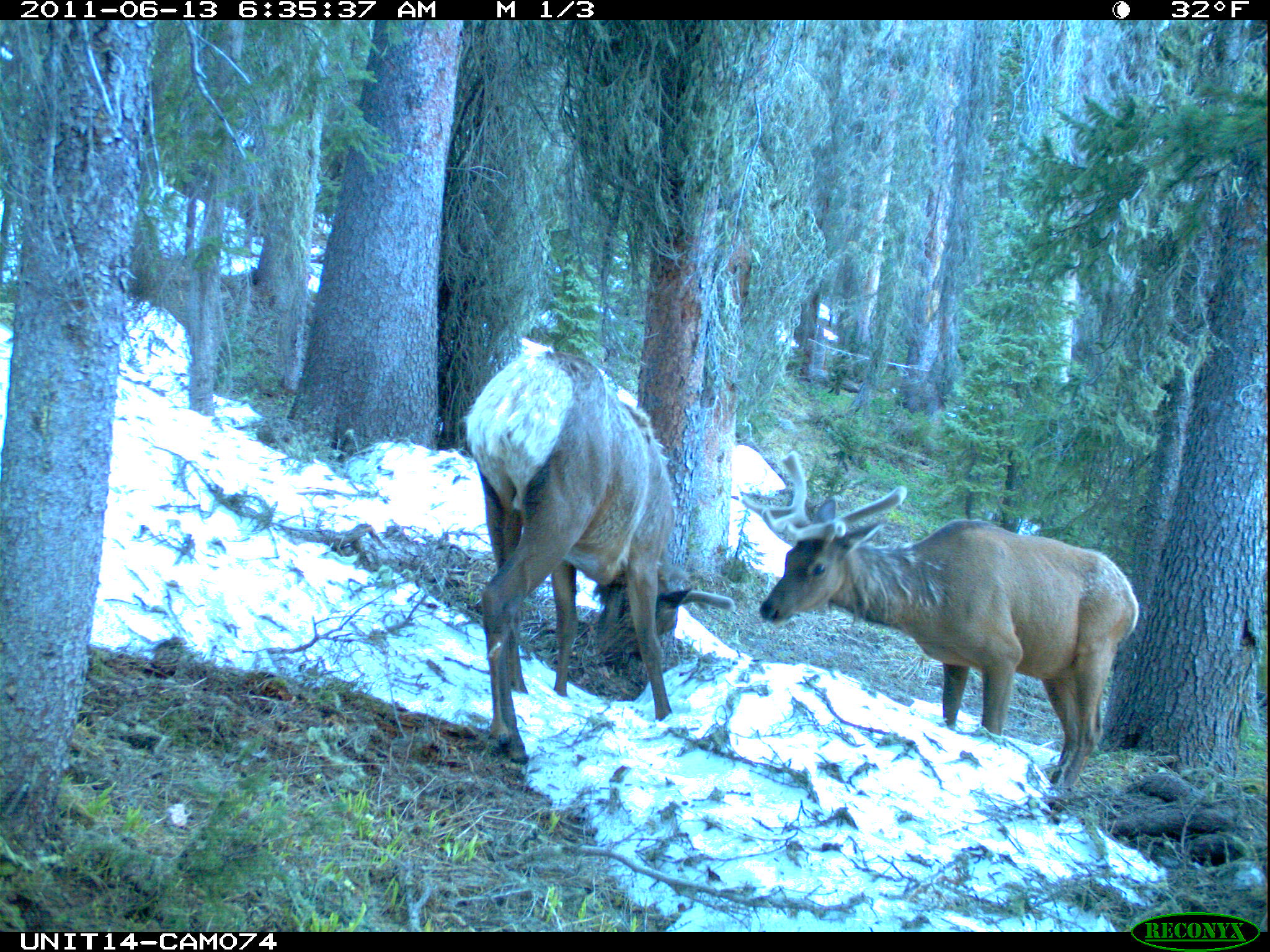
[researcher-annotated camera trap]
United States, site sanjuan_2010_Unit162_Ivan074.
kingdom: Animalia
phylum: Chordata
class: Mammalia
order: Artiodactyla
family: Cervidae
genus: Cervus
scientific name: Cervus elaphus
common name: red deer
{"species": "Cervus elaphus (red deer)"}